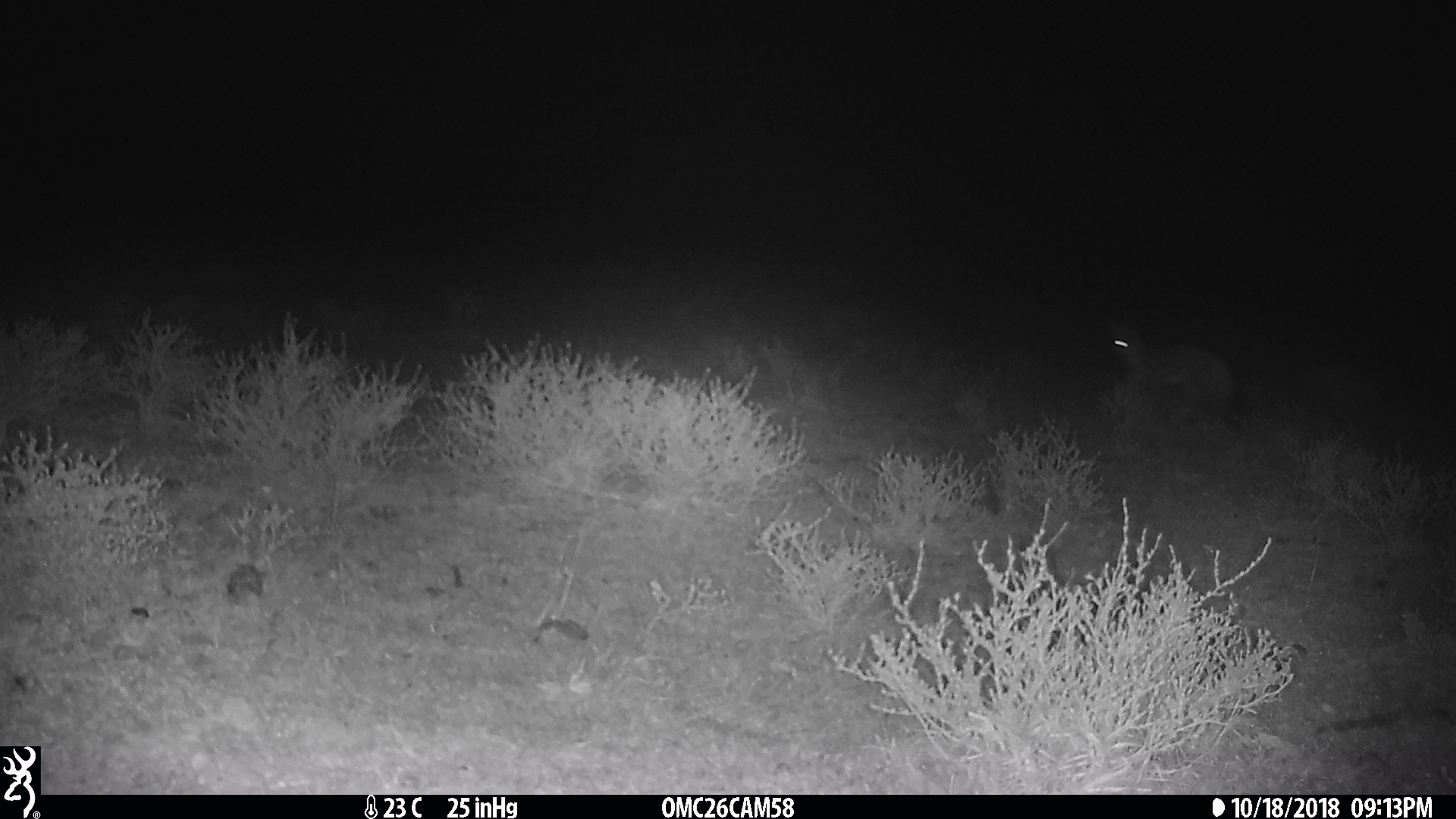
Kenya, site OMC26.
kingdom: Animalia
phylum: Chordata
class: Mammalia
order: Carnivora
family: Canidae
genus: Otocyon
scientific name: Otocyon megalotis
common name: bat-eared fox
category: bateared fox